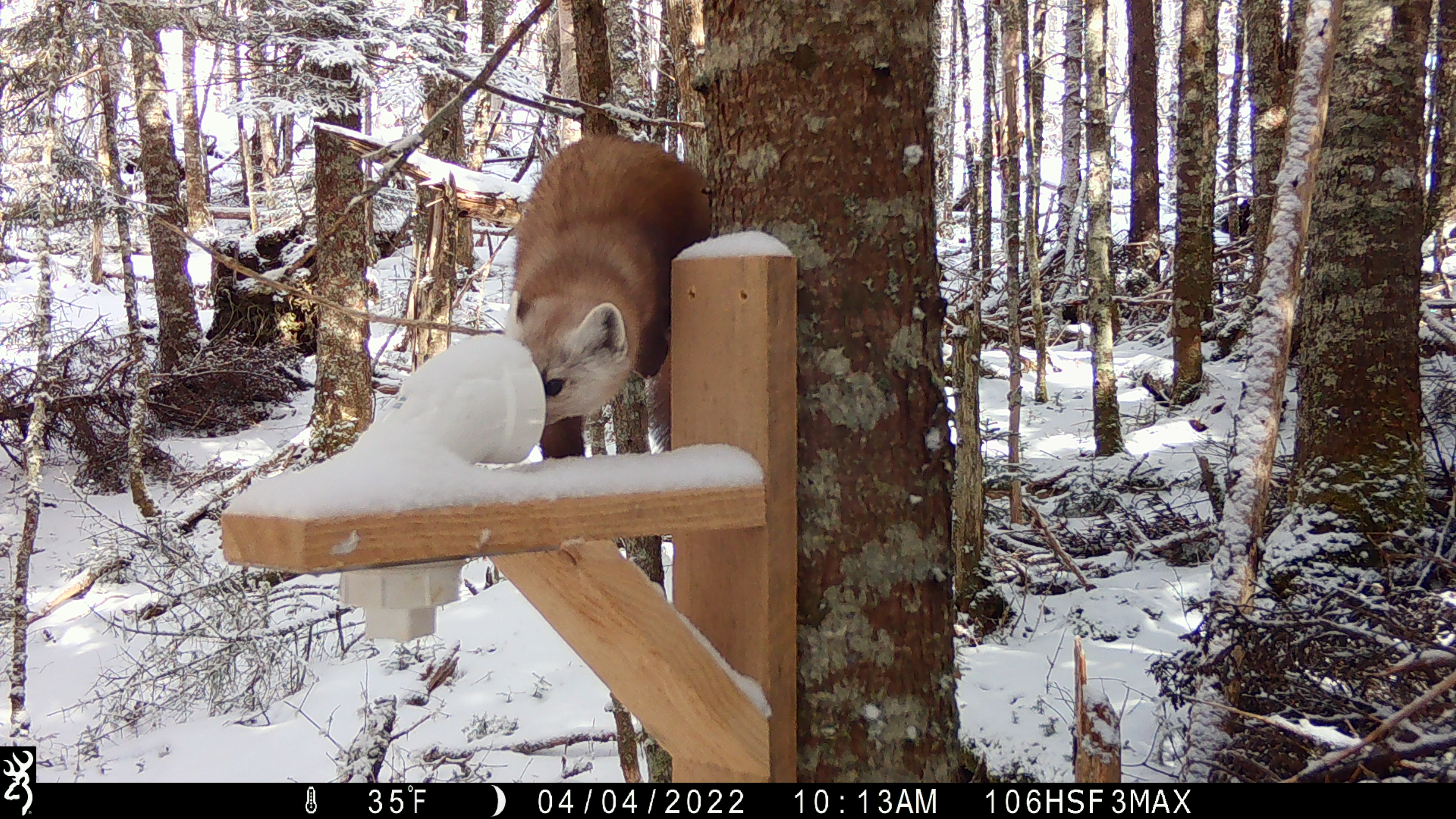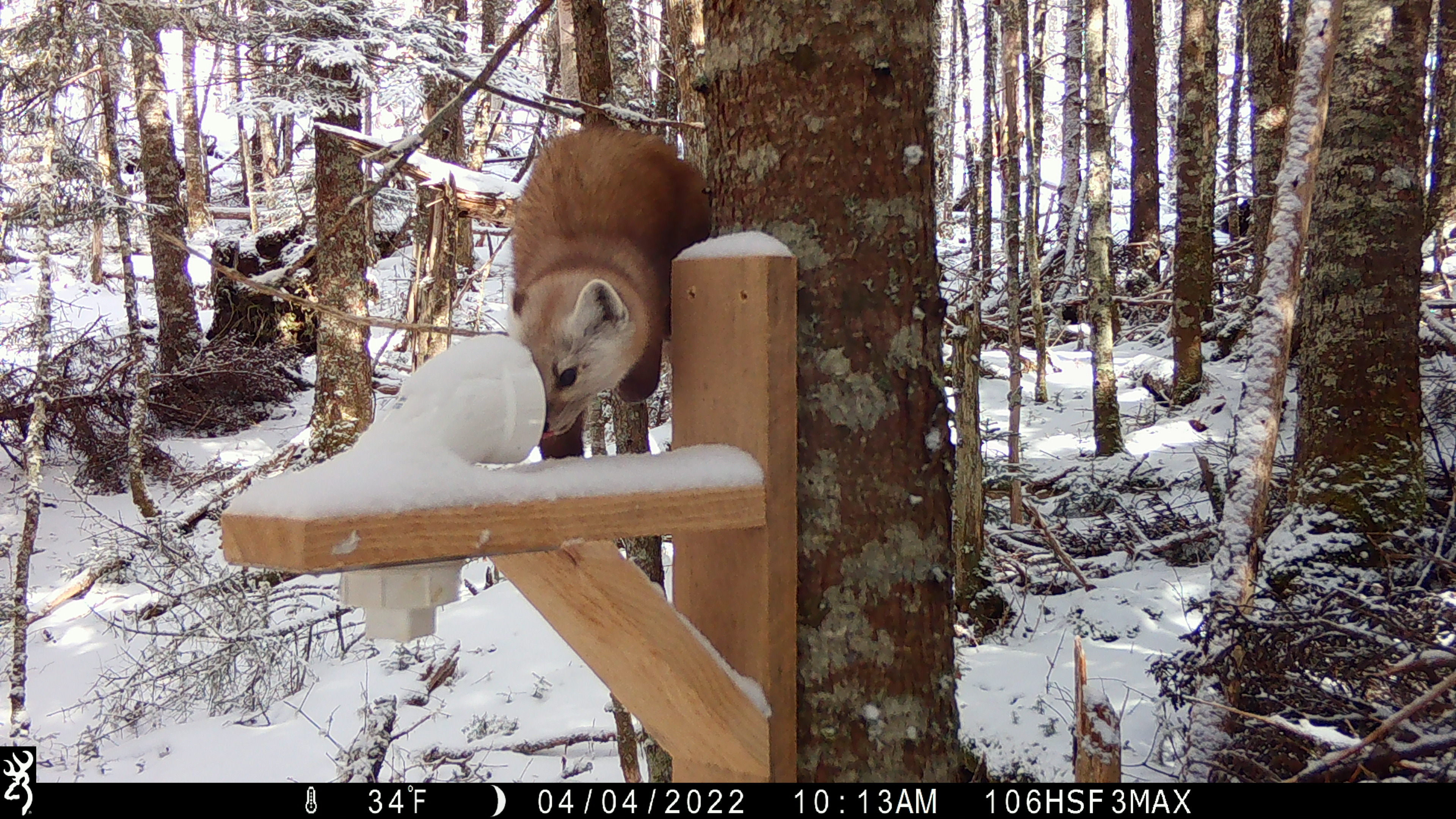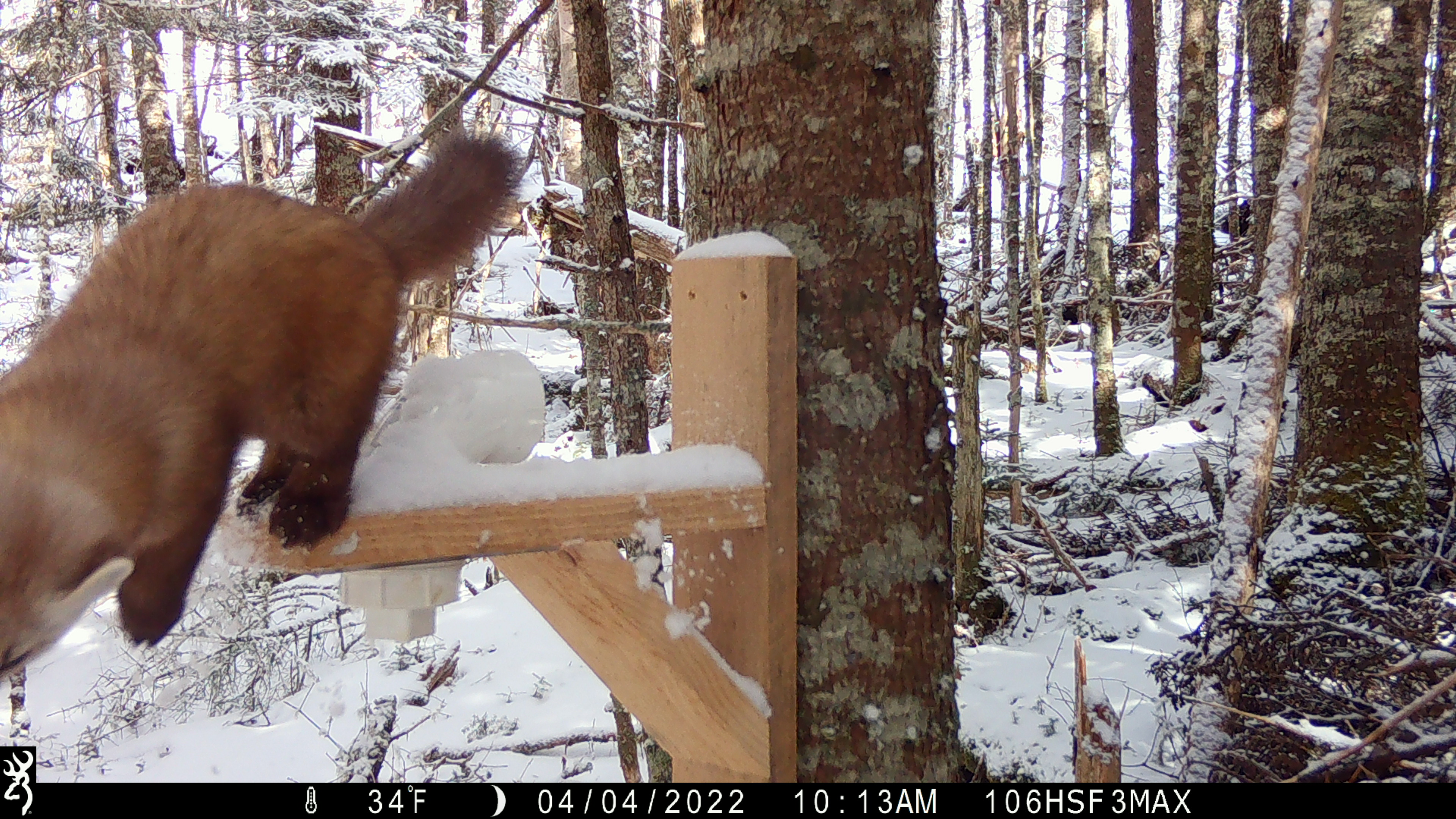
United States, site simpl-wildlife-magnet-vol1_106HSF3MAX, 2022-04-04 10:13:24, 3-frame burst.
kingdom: Animalia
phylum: Chordata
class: Mammalia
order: Carnivora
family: Mustelidae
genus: Martes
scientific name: Martes americana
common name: american marten